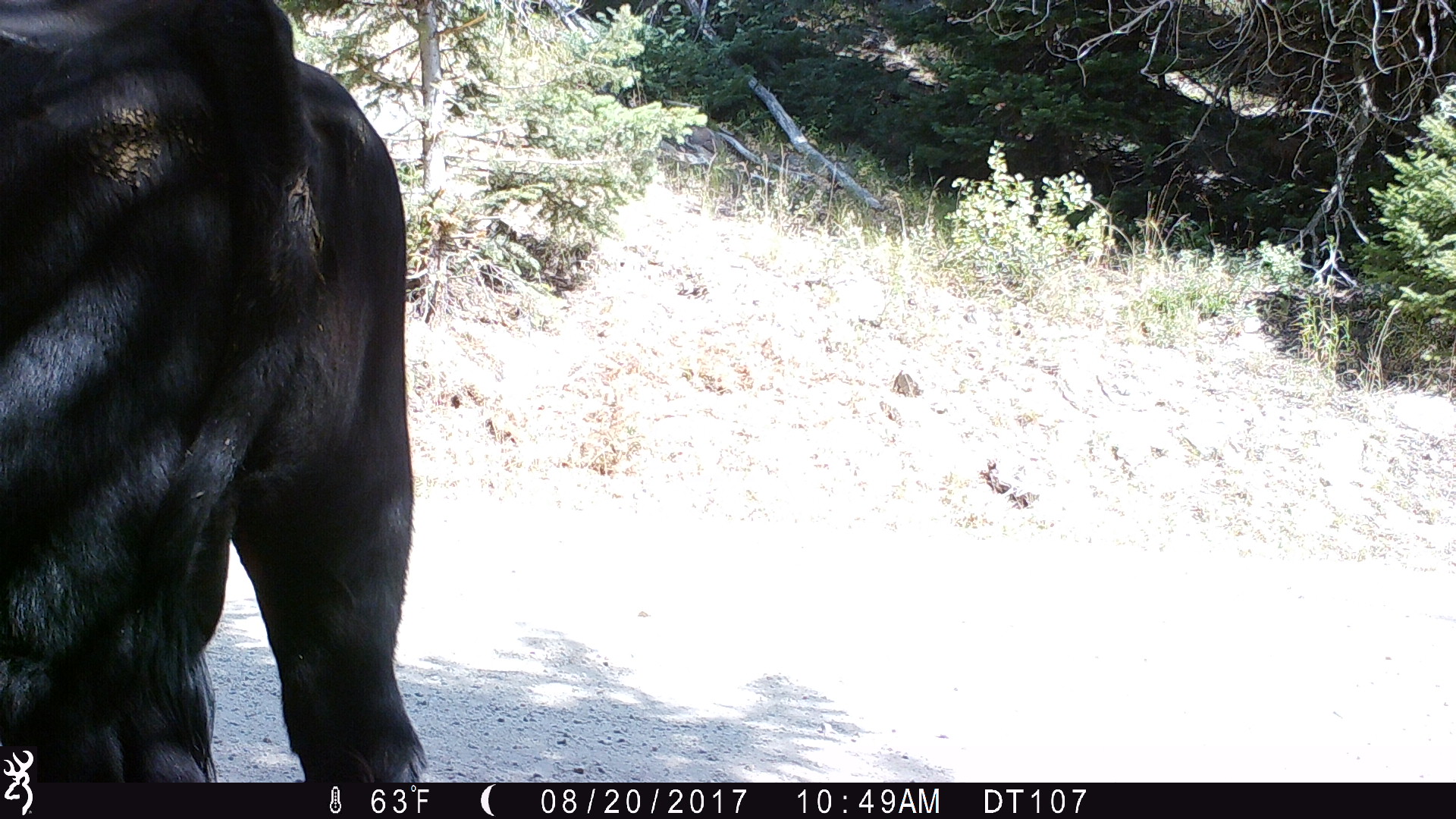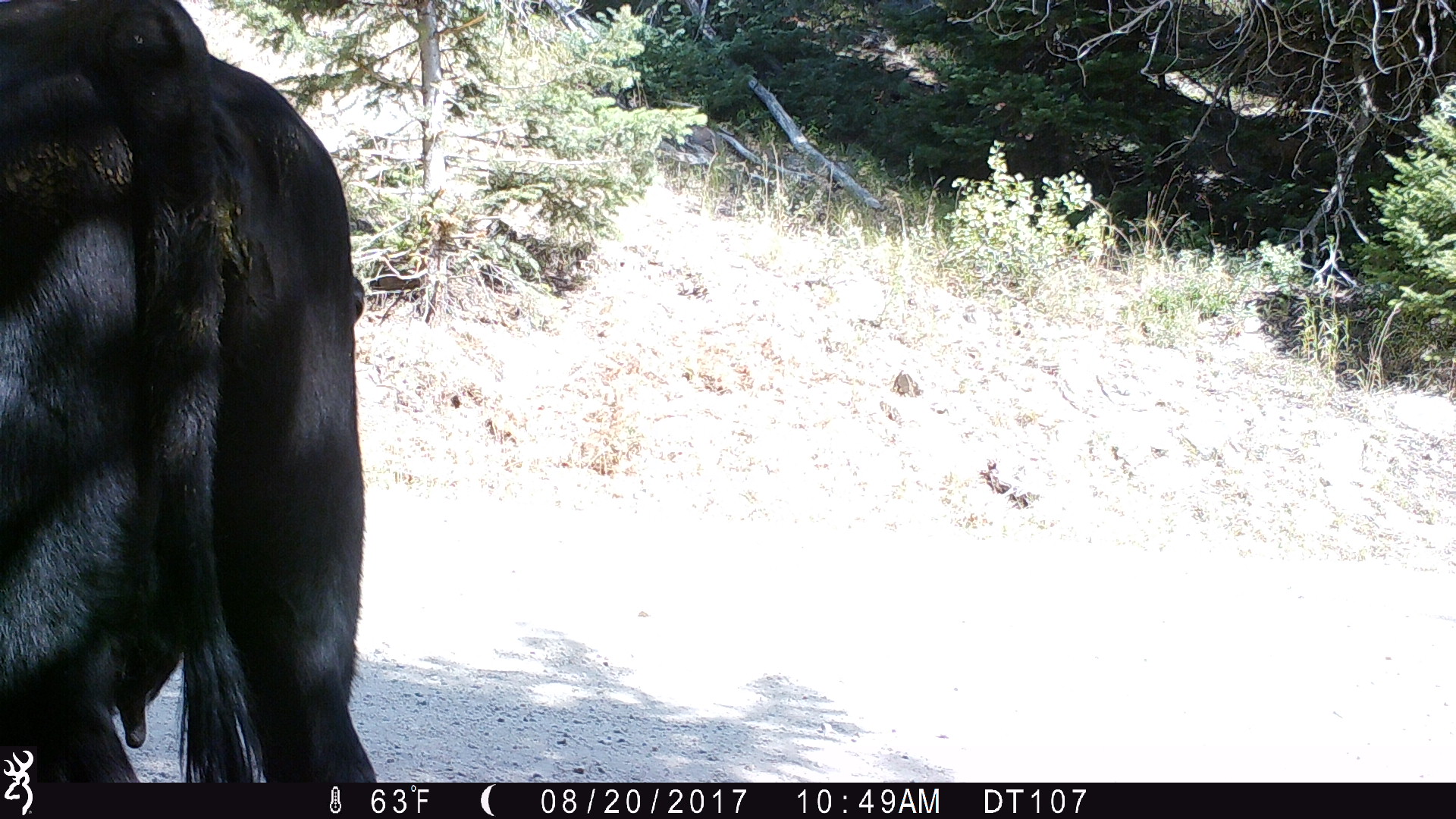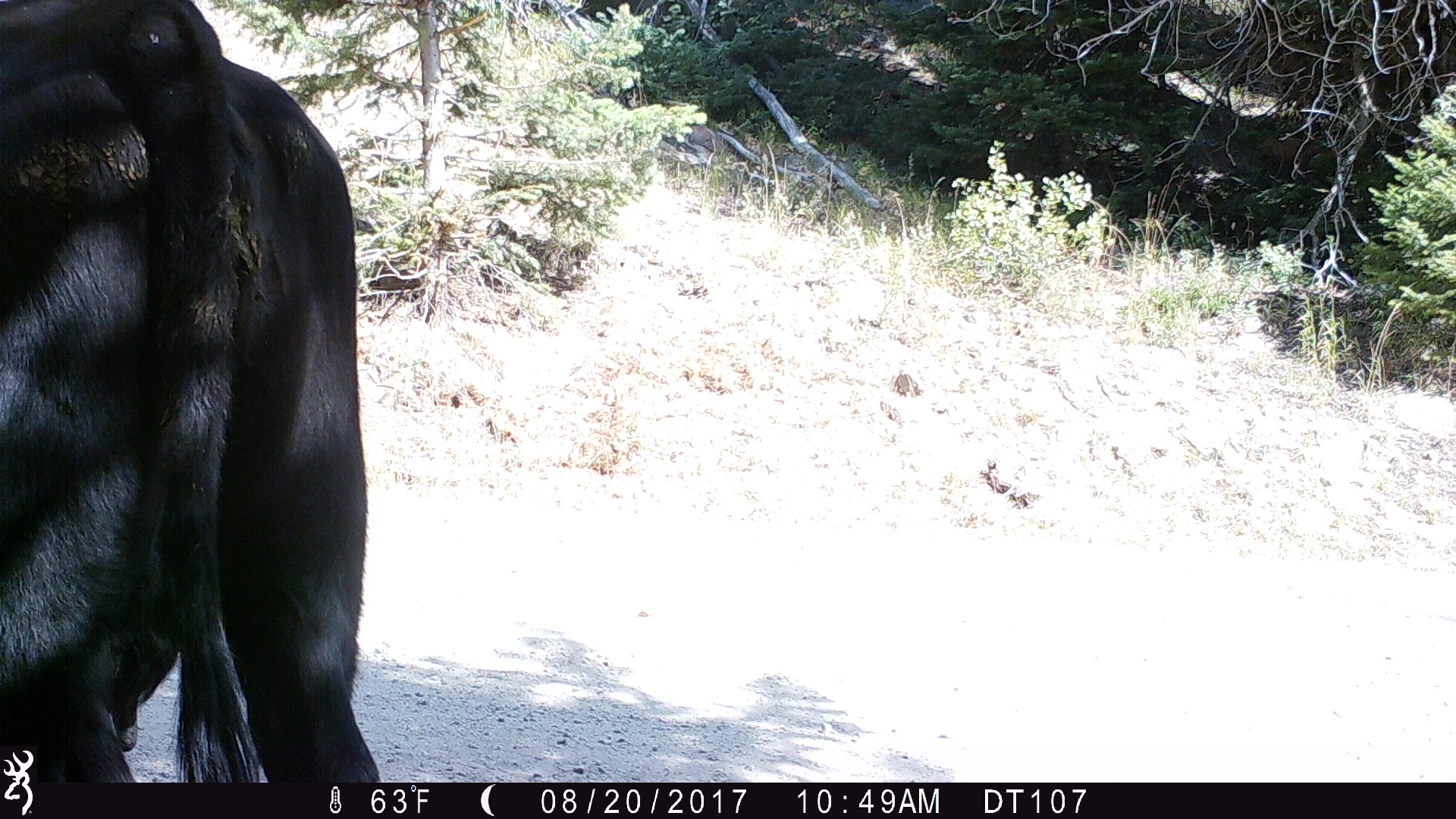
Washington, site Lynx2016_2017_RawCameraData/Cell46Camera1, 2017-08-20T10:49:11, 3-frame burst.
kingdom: Animalia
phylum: Chordata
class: Mammalia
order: Artiodactyla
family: Bovidae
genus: Bos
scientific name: Bos taurus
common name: domestic cattle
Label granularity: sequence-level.